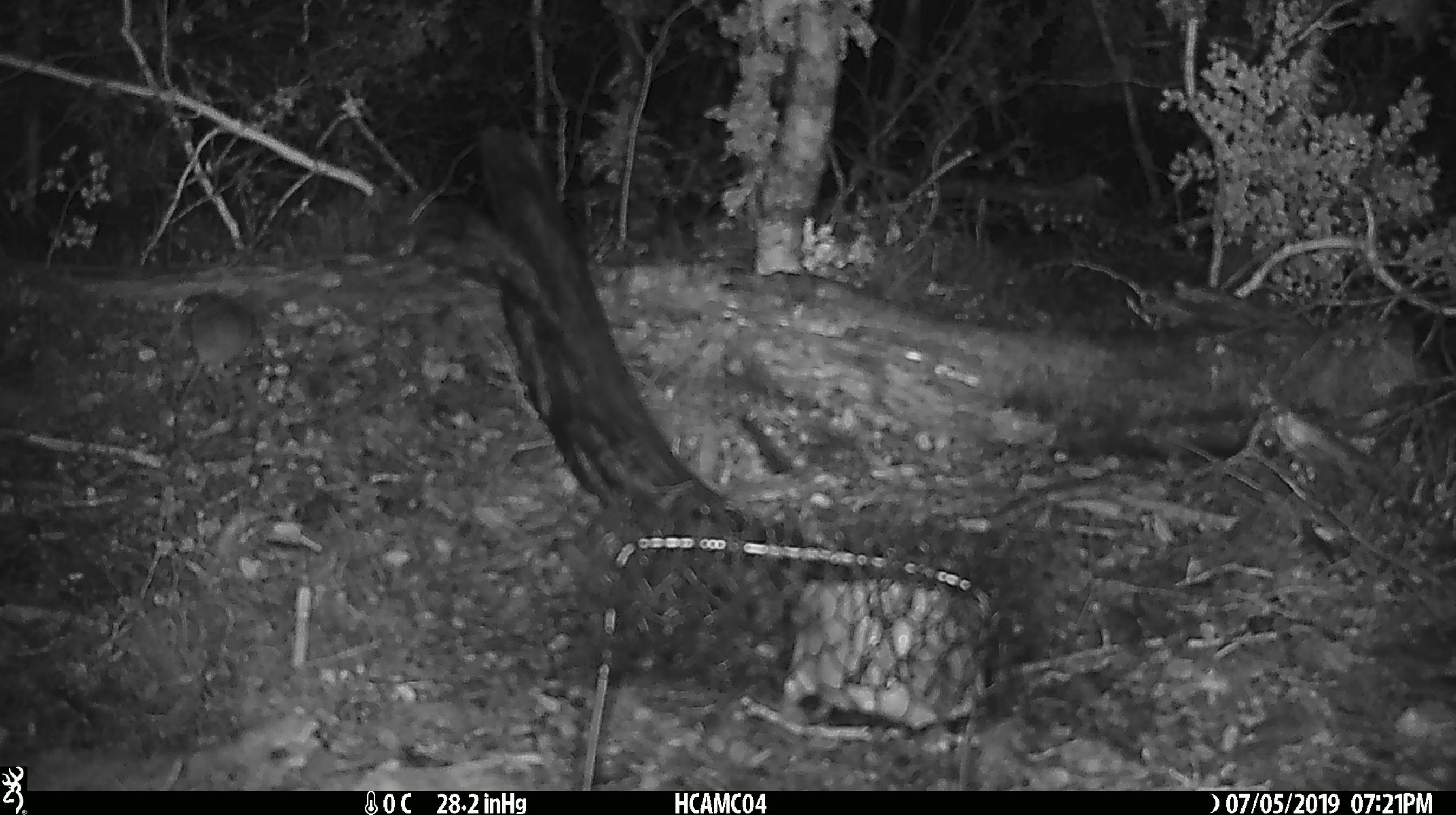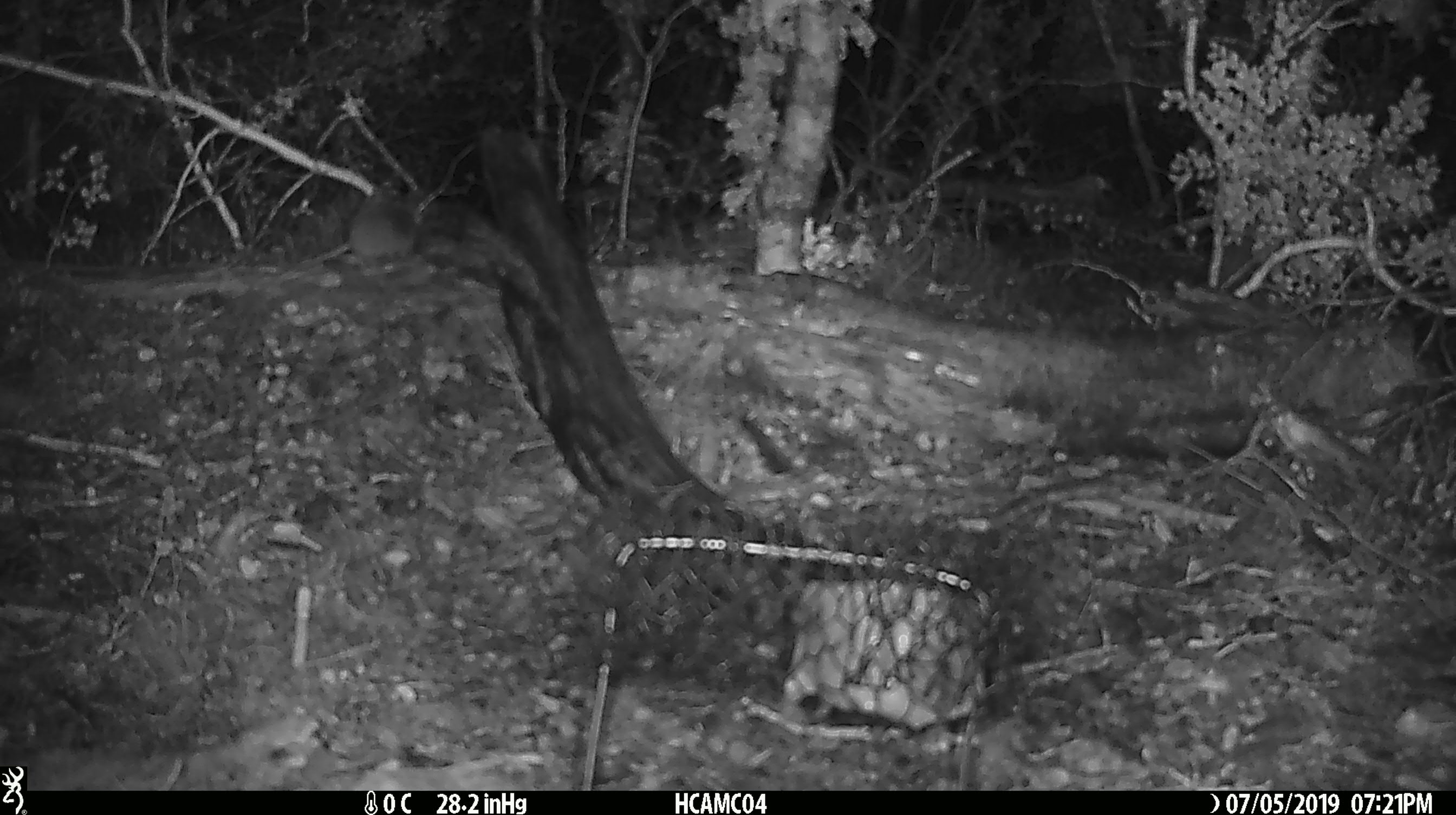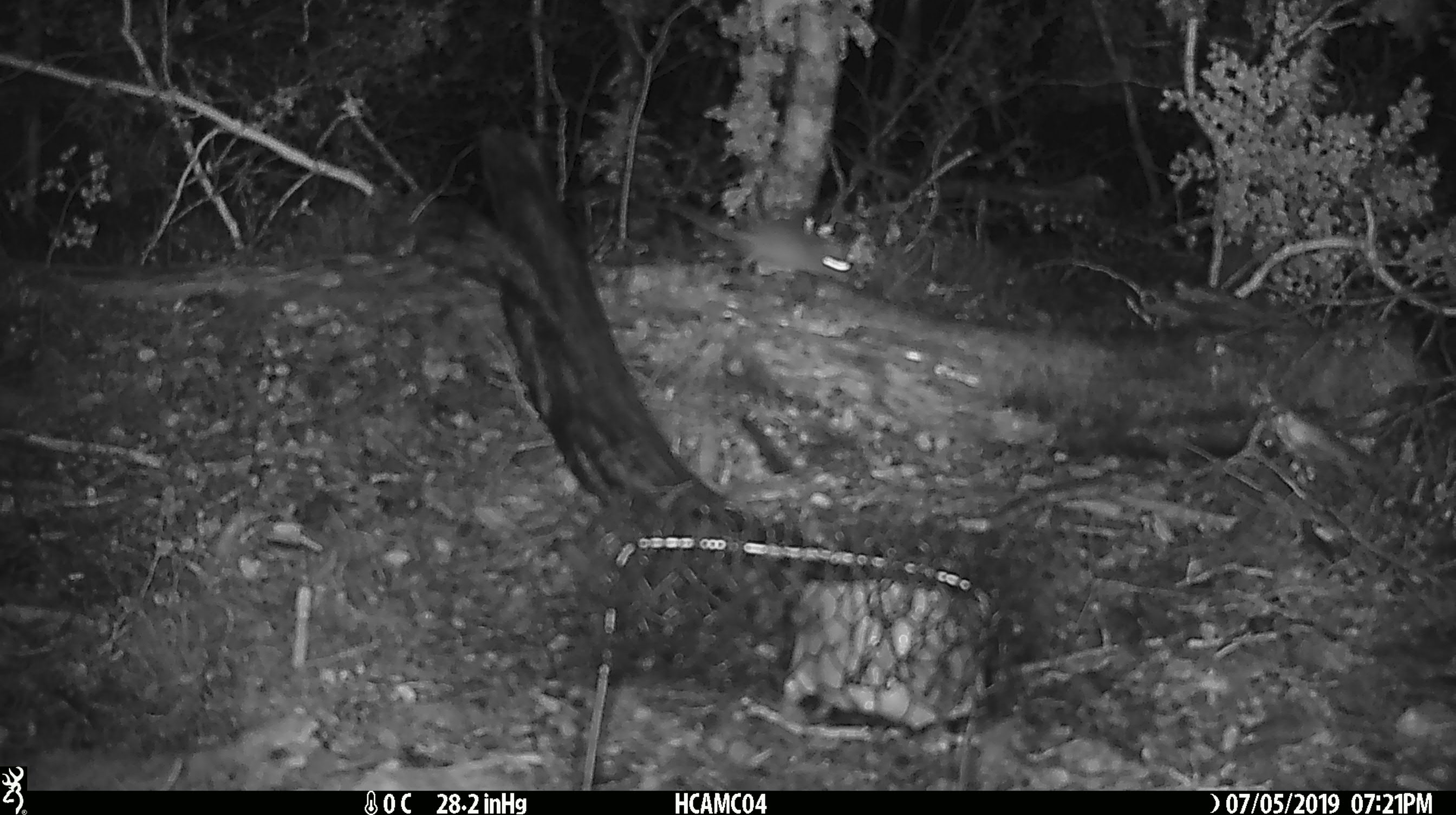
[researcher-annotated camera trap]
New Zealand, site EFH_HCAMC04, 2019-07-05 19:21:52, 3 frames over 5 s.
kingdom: Animalia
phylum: Chordata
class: Mammalia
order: Rodentia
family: Muridae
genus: Mus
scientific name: Mus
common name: mouse